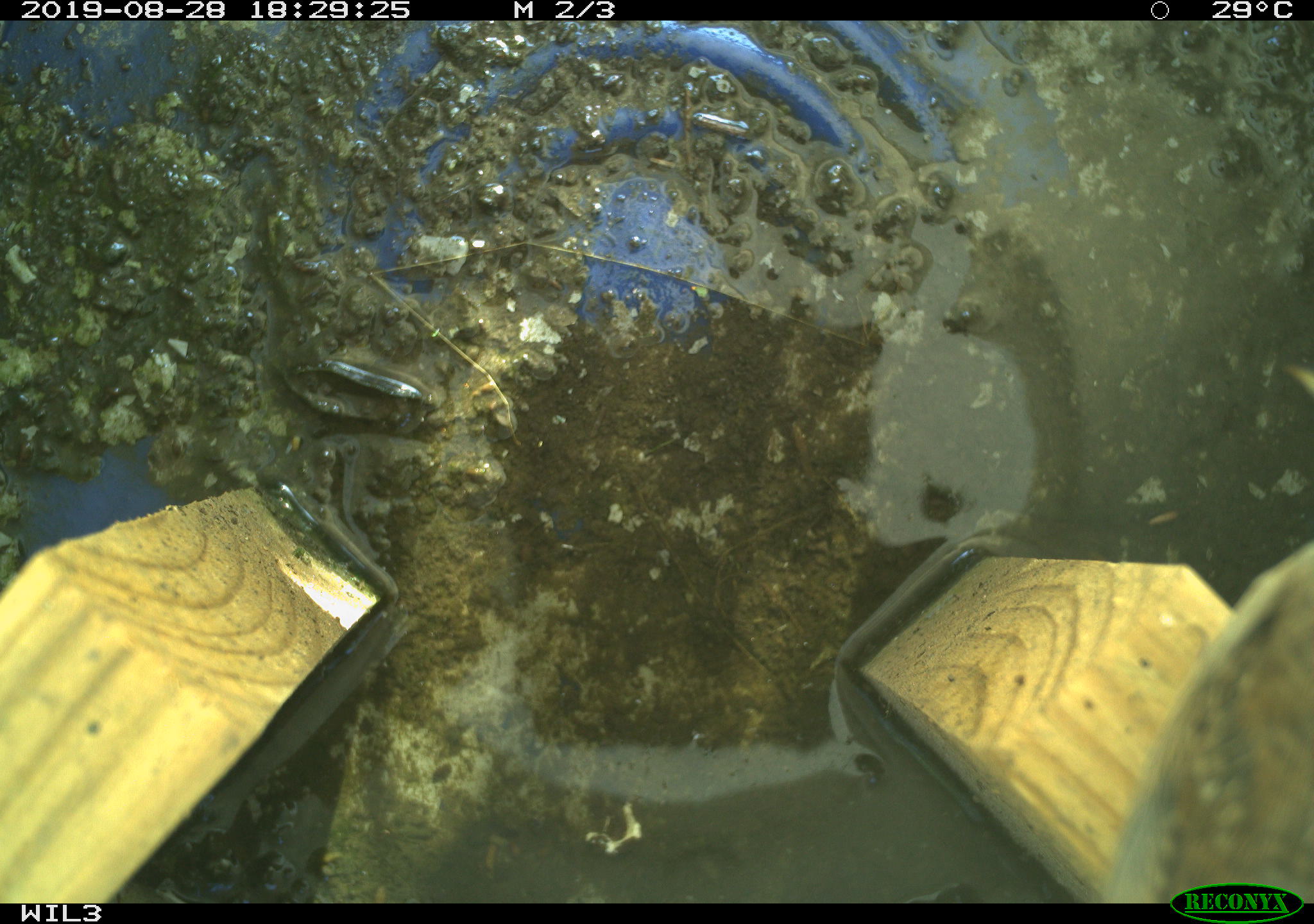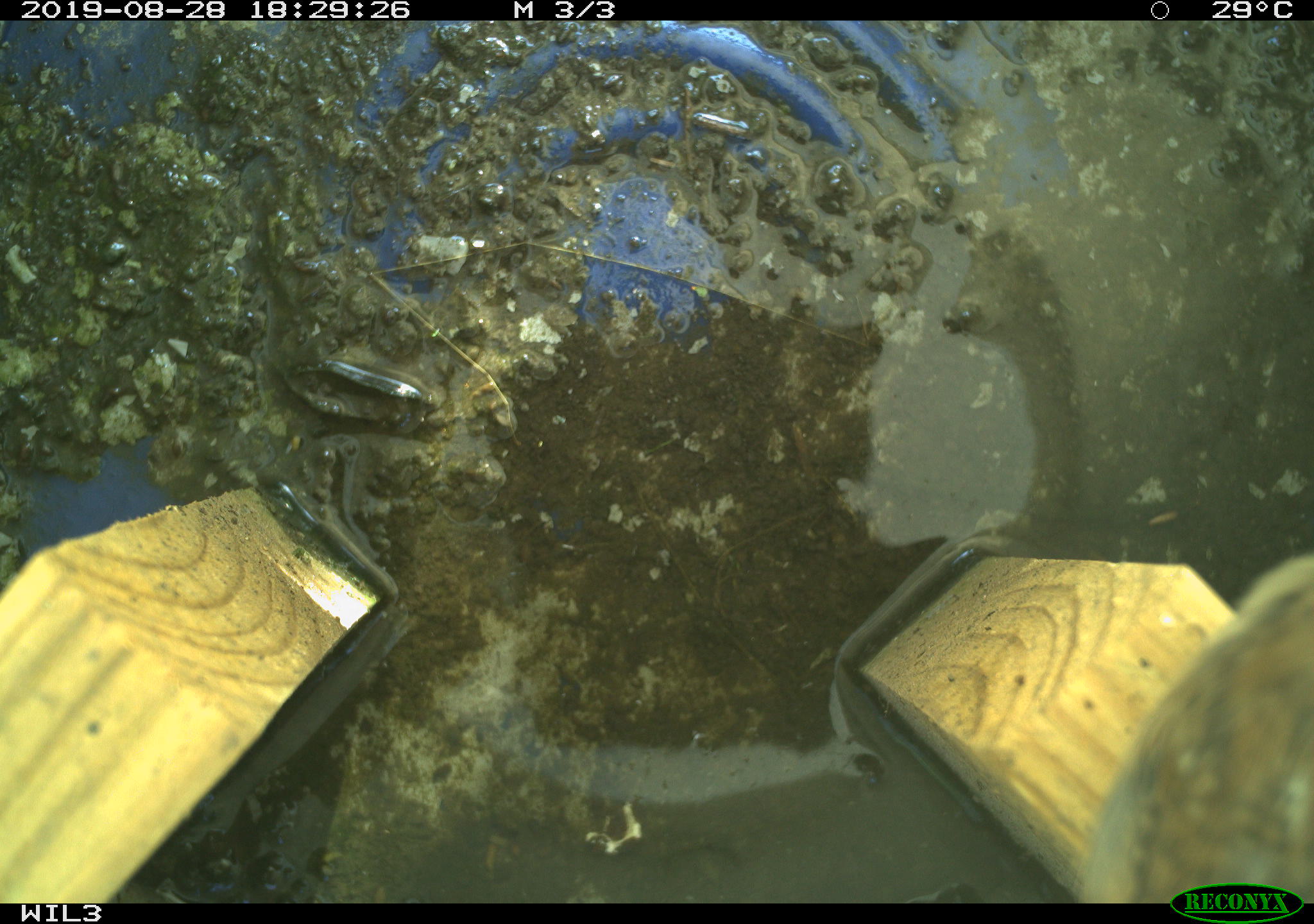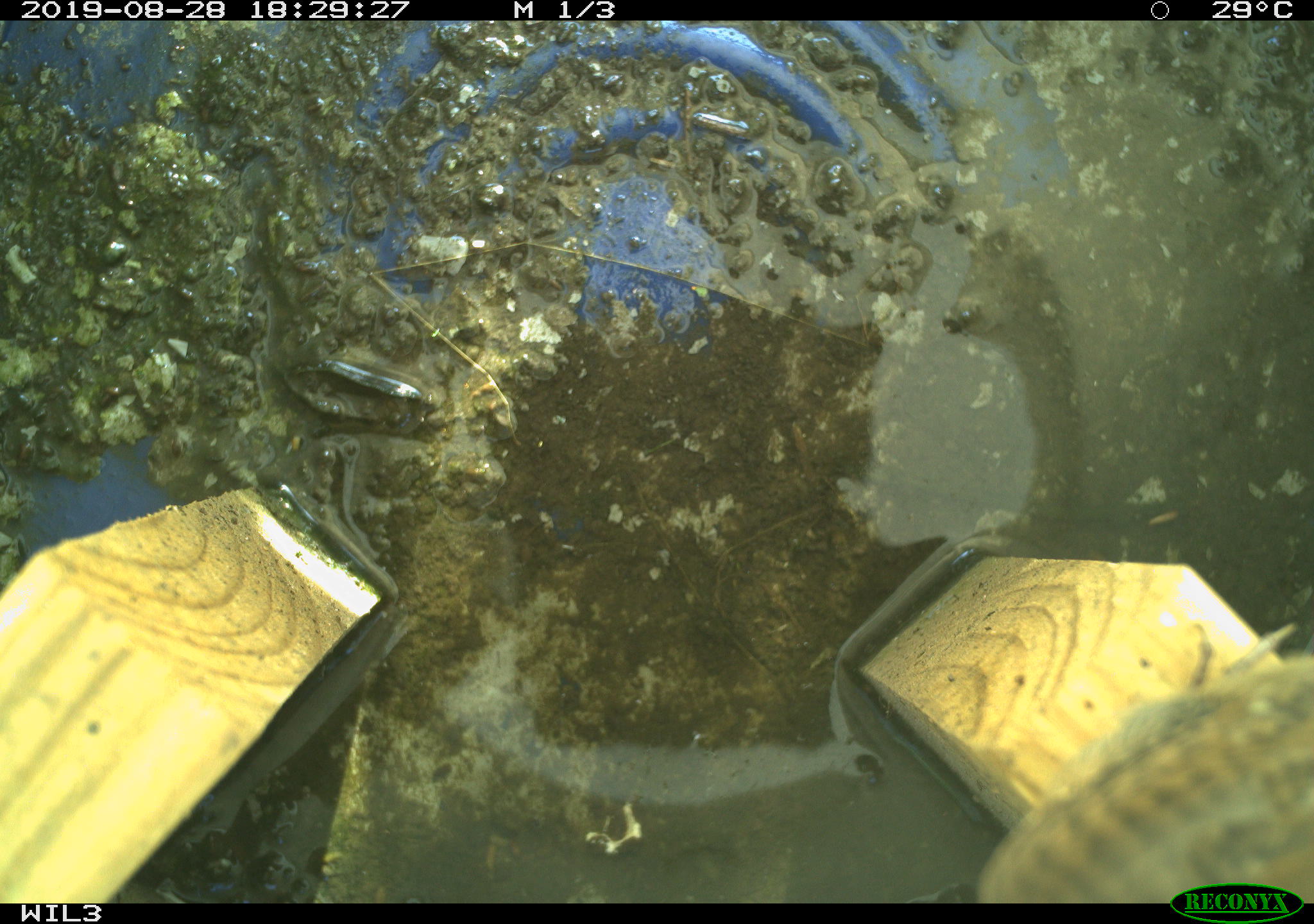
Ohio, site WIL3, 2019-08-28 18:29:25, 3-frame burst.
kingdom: Animalia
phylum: Chordata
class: Aves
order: Passeriformes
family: Troglodytidae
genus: Troglodytes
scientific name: Troglodytes aedon aedon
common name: northern house wren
Northern house wren (Troglodytes aedon aedon).